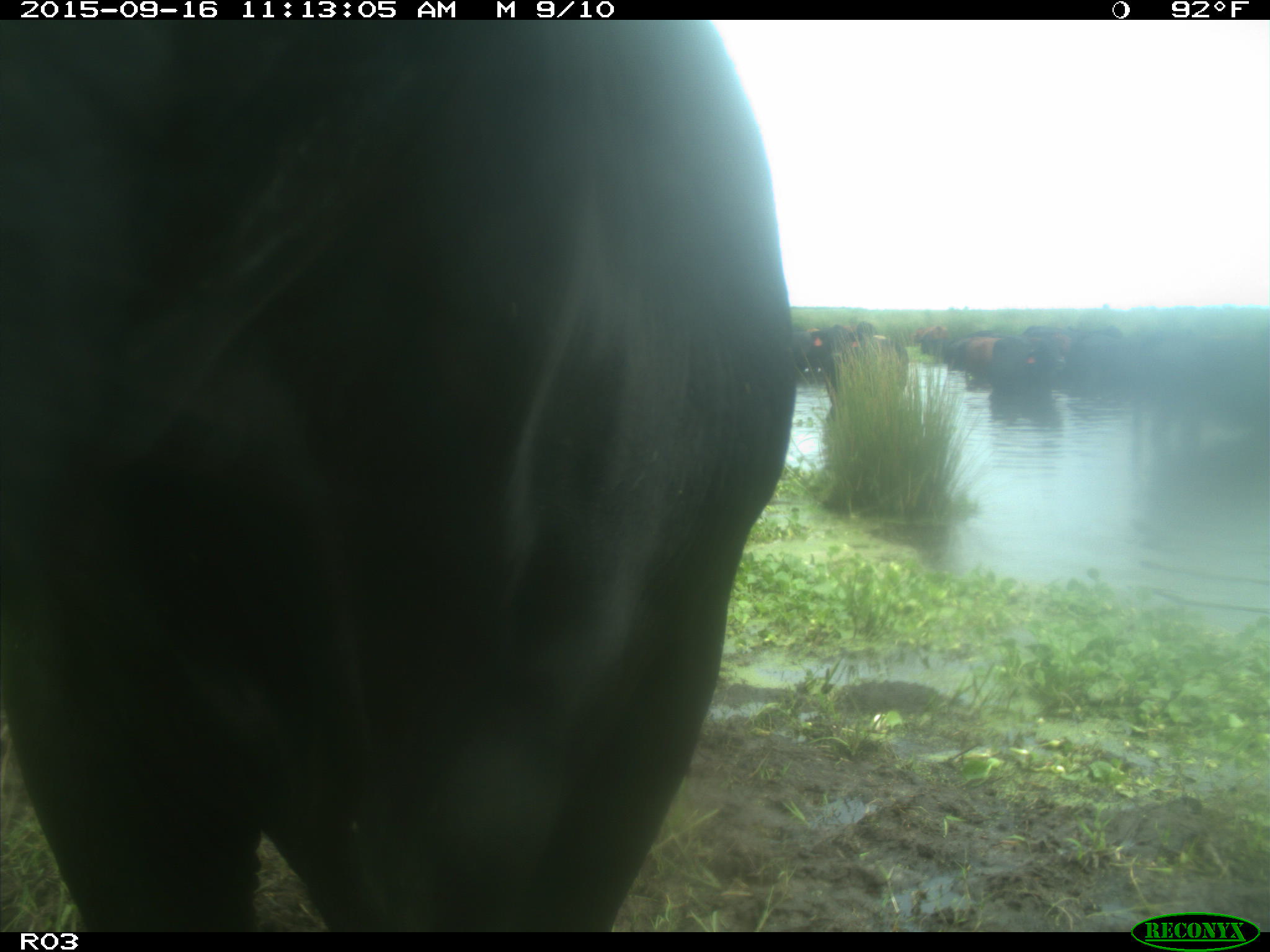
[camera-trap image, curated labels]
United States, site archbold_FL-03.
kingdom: Animalia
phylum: Chordata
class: Mammalia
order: Artiodactyla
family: Bovidae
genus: Bos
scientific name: Bos taurus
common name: domestic cow